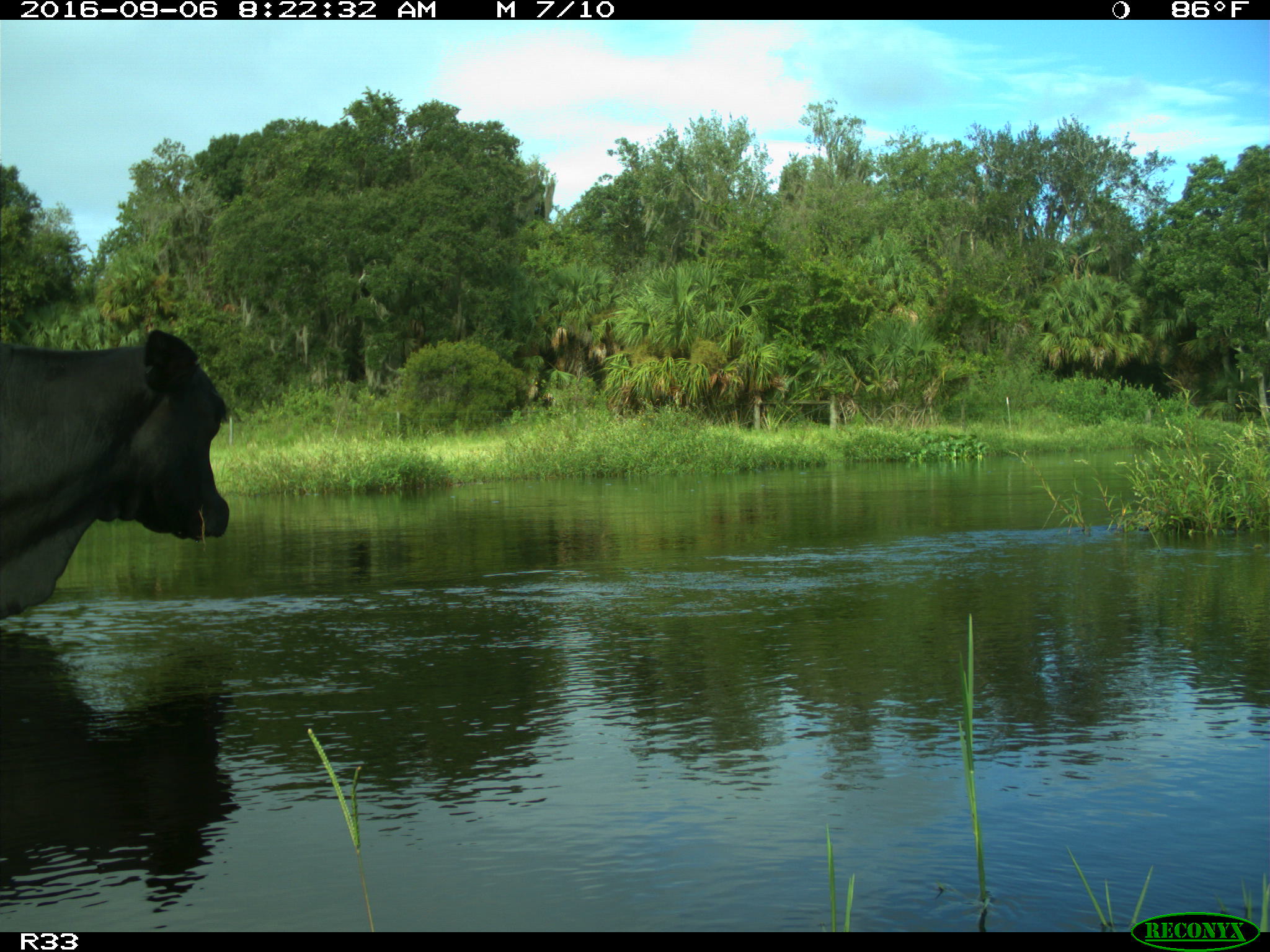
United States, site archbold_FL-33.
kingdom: Animalia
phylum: Chordata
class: Mammalia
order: Artiodactyla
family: Bovidae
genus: Bos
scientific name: Bos taurus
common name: domestic cow